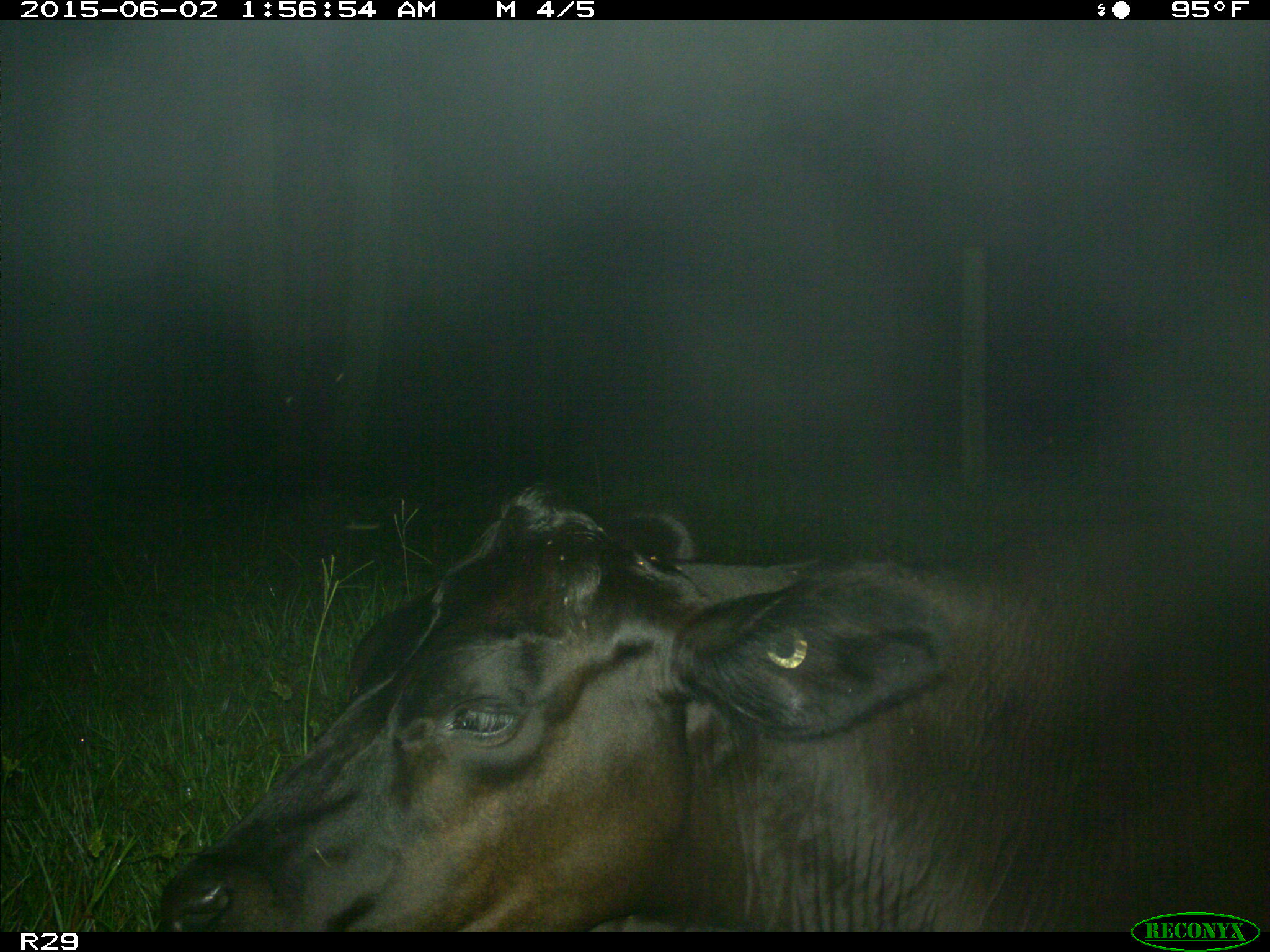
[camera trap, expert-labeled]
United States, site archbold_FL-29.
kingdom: Animalia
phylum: Chordata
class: Mammalia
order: Artiodactyla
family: Bovidae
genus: Bos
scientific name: Bos taurus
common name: domestic cow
Bos taurus (domestic cow).